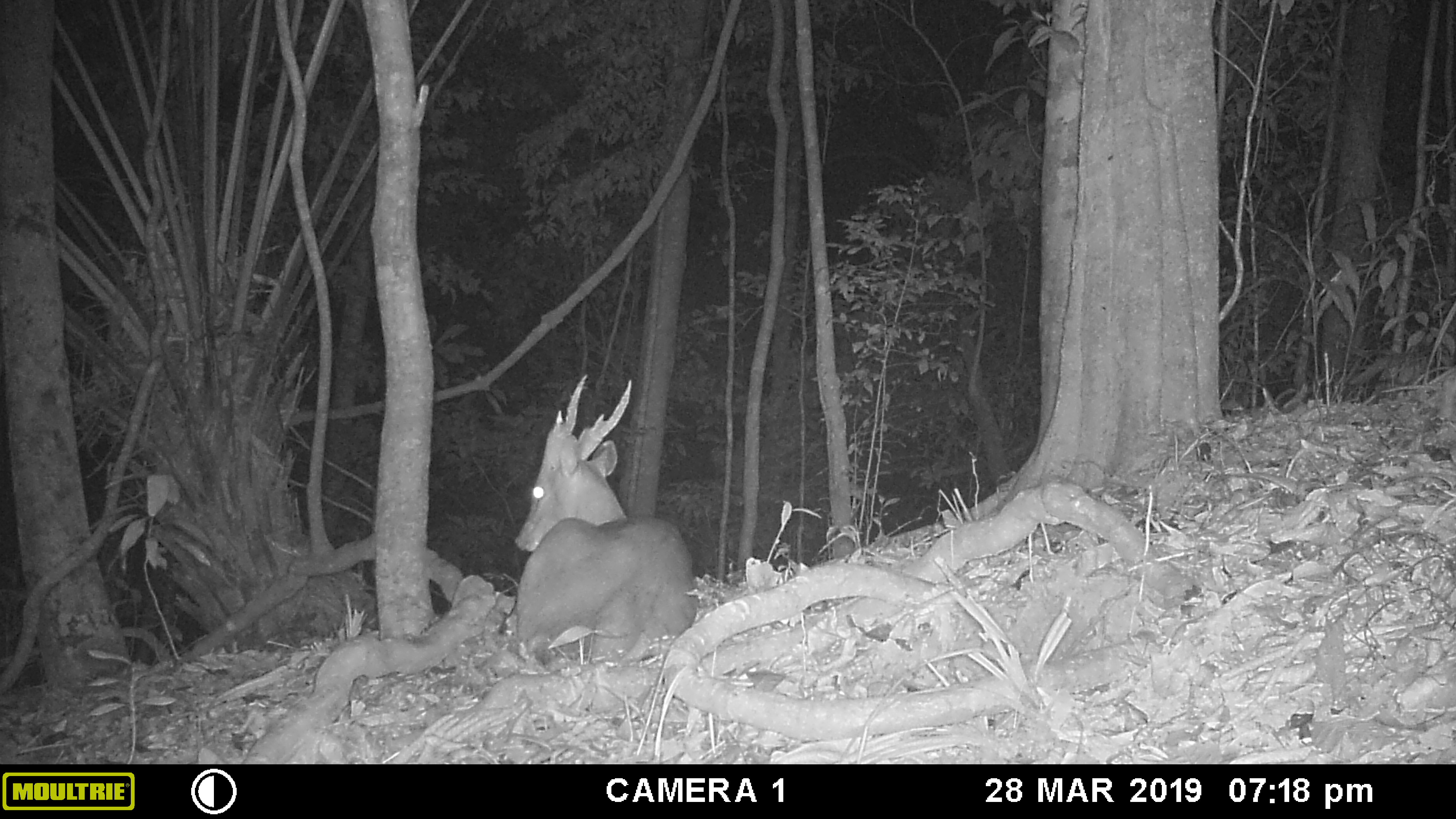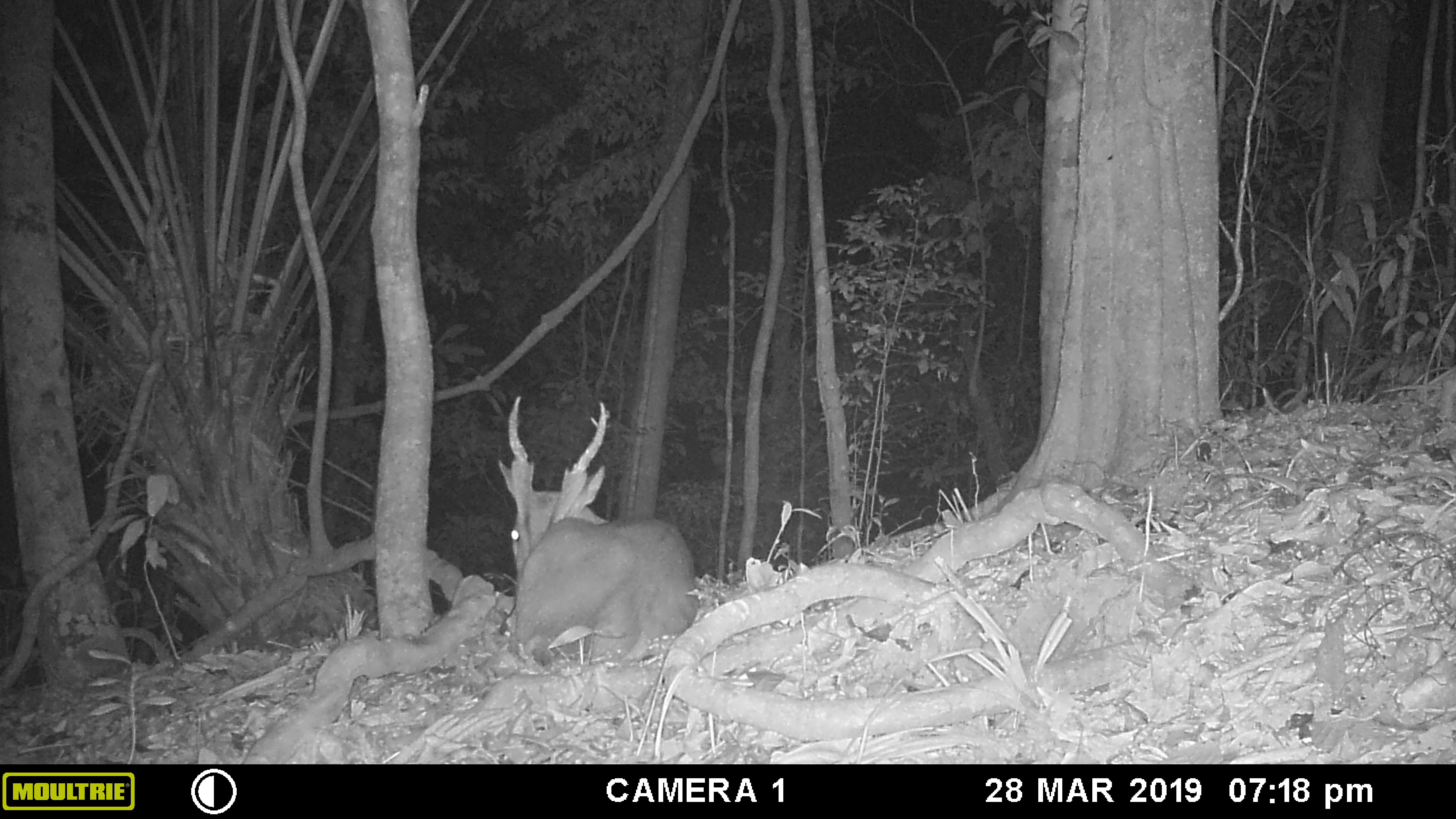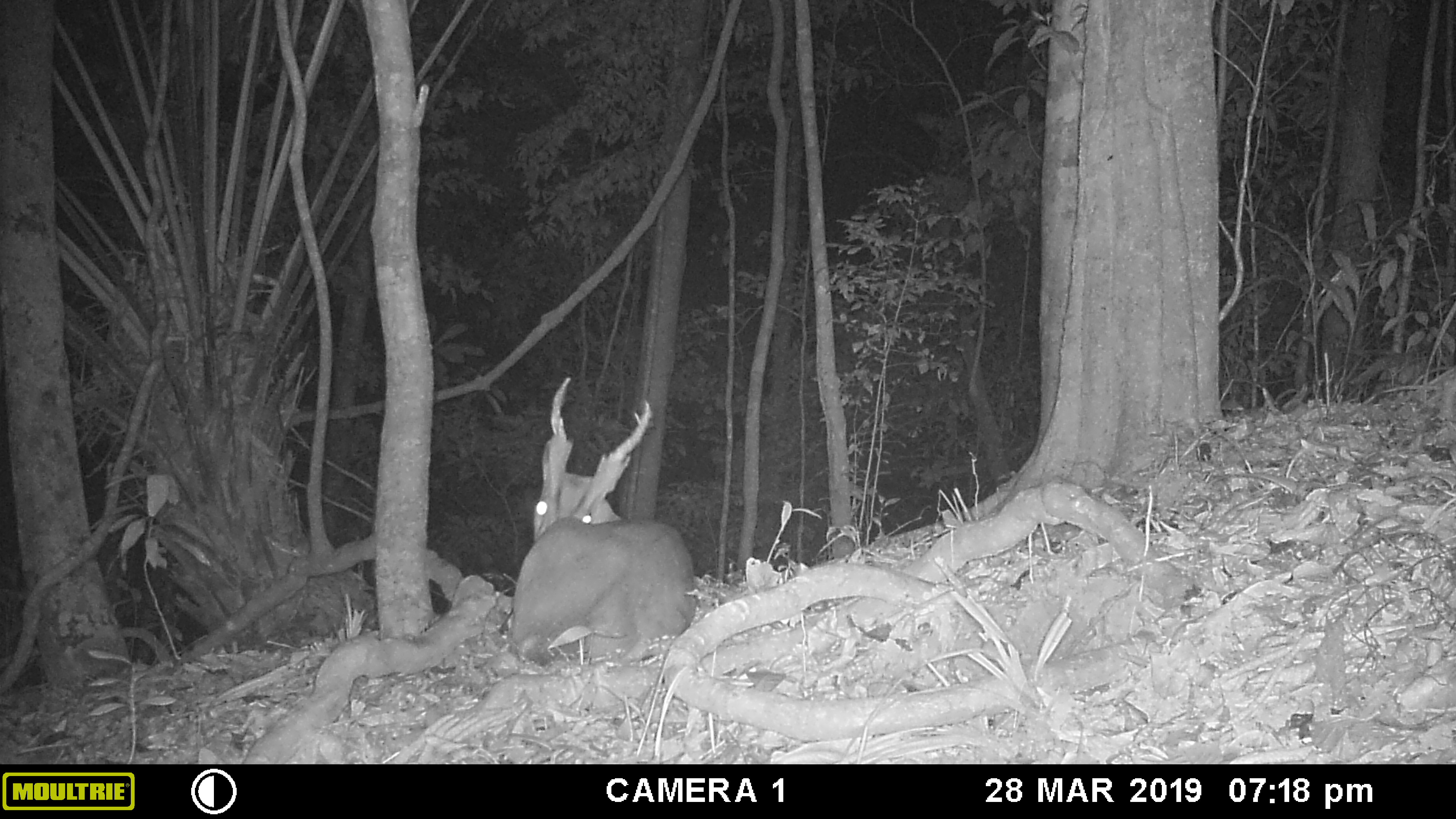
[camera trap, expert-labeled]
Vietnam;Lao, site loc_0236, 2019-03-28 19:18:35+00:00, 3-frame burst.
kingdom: Animalia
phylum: Chordata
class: Mammalia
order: Artiodactyla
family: Cervidae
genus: Muntiacus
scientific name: Muntiacus vuquangensis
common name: large-antlered muntjac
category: large antlered muntjac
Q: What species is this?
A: Large antlered muntjac (large-antlered muntjac) (Muntiacus vuquangensis).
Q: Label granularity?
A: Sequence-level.